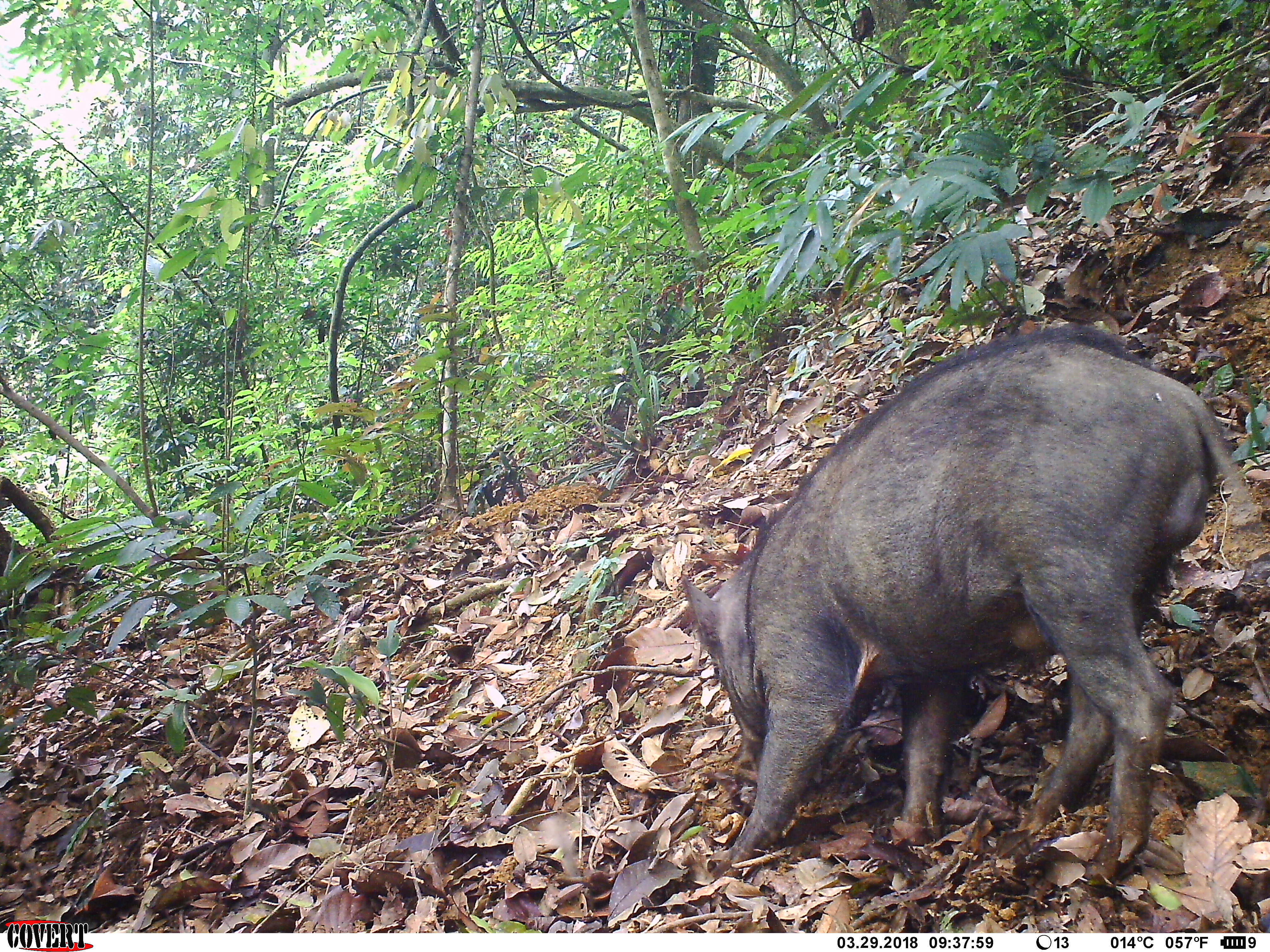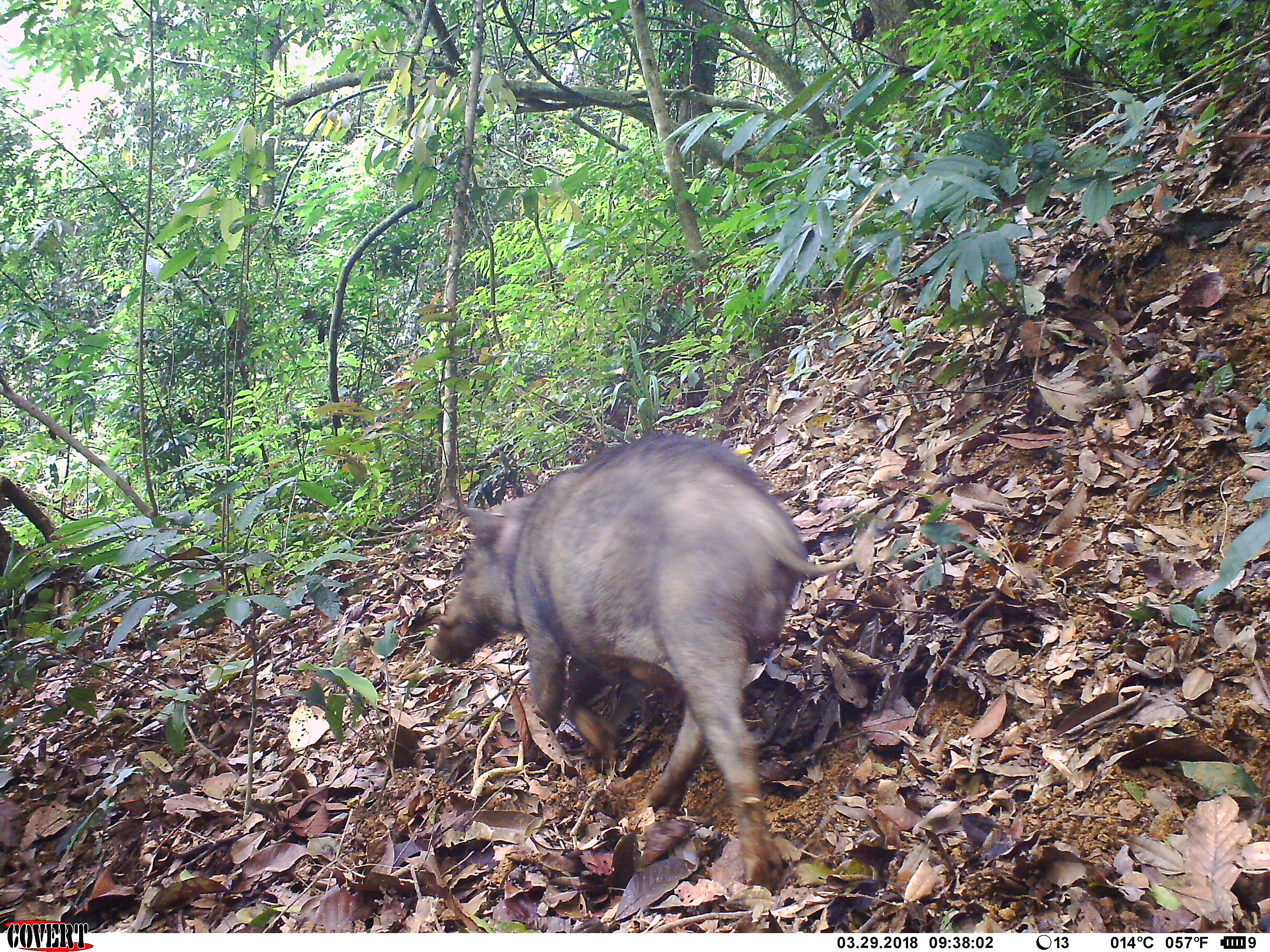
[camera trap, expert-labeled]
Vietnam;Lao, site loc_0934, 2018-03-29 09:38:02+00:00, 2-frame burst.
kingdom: Animalia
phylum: Chordata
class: Mammalia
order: Artiodactyla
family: Suidae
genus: Sus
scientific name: Sus scrofa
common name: eurasian wild pig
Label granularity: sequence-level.